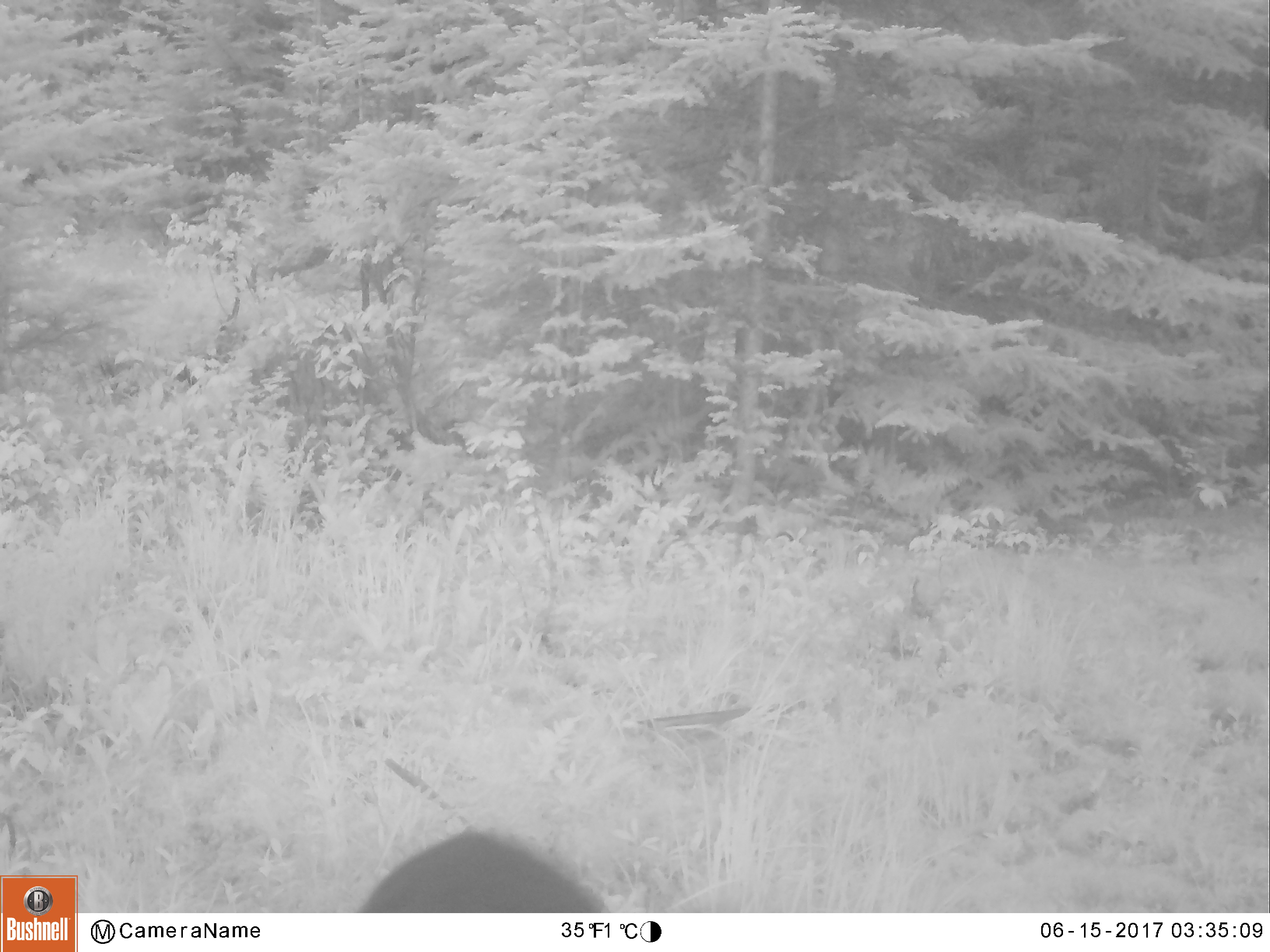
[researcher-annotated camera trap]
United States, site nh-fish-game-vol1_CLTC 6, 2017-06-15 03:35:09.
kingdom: Animalia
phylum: Chordata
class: Mammalia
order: Carnivora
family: Ursidae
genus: Ursus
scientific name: Ursus americanus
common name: black bear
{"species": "black bear (Ursus americanus)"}